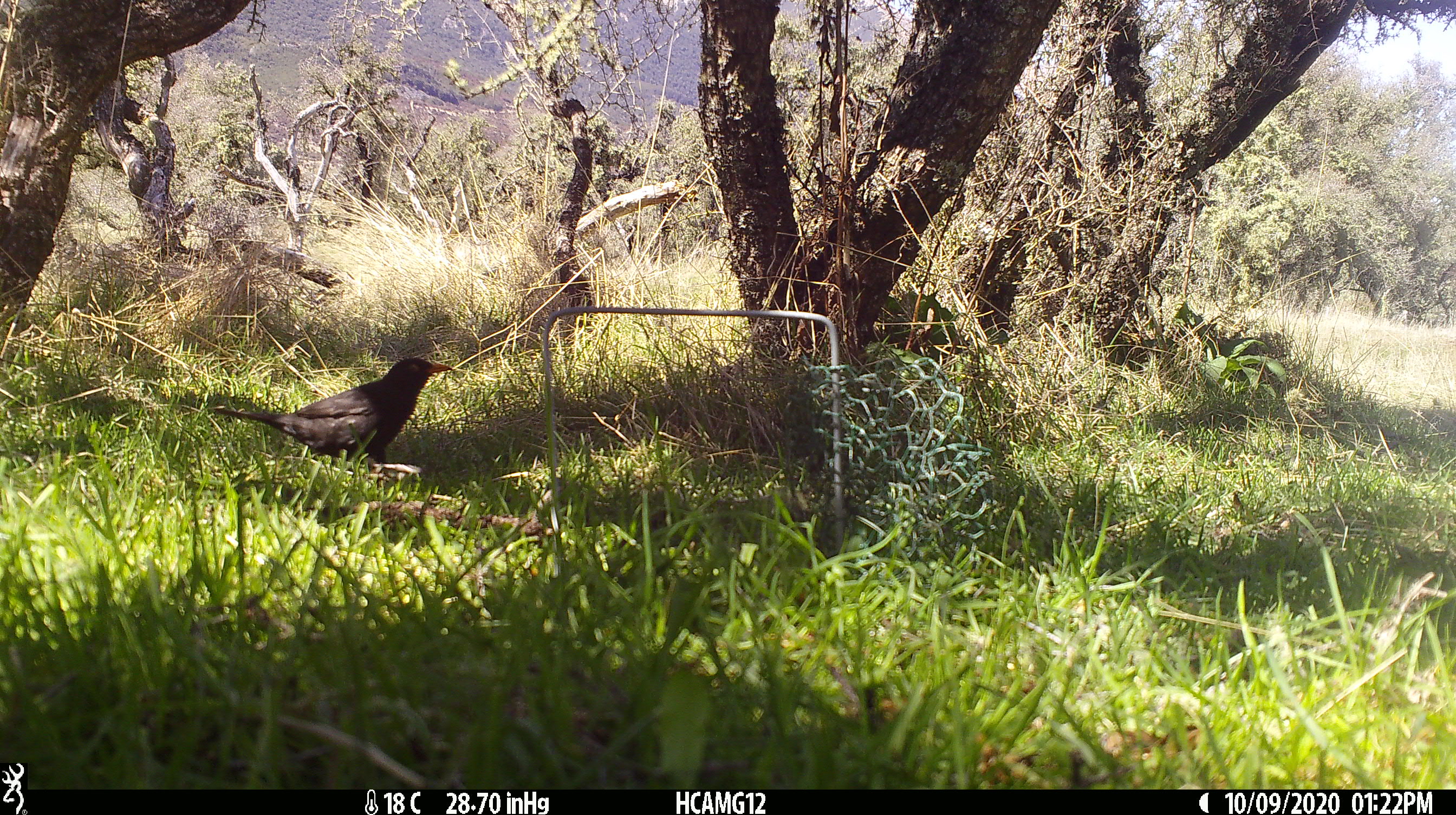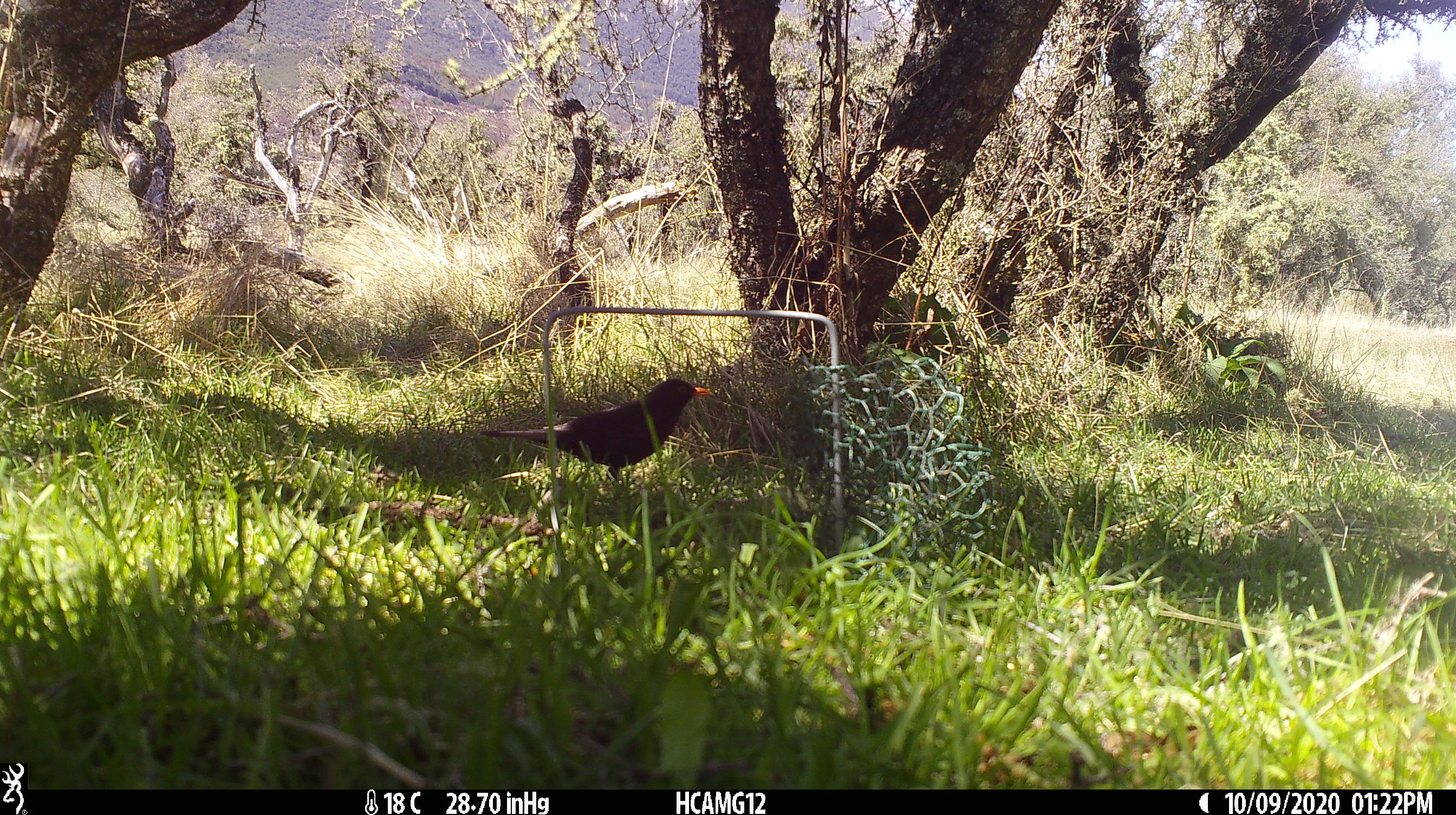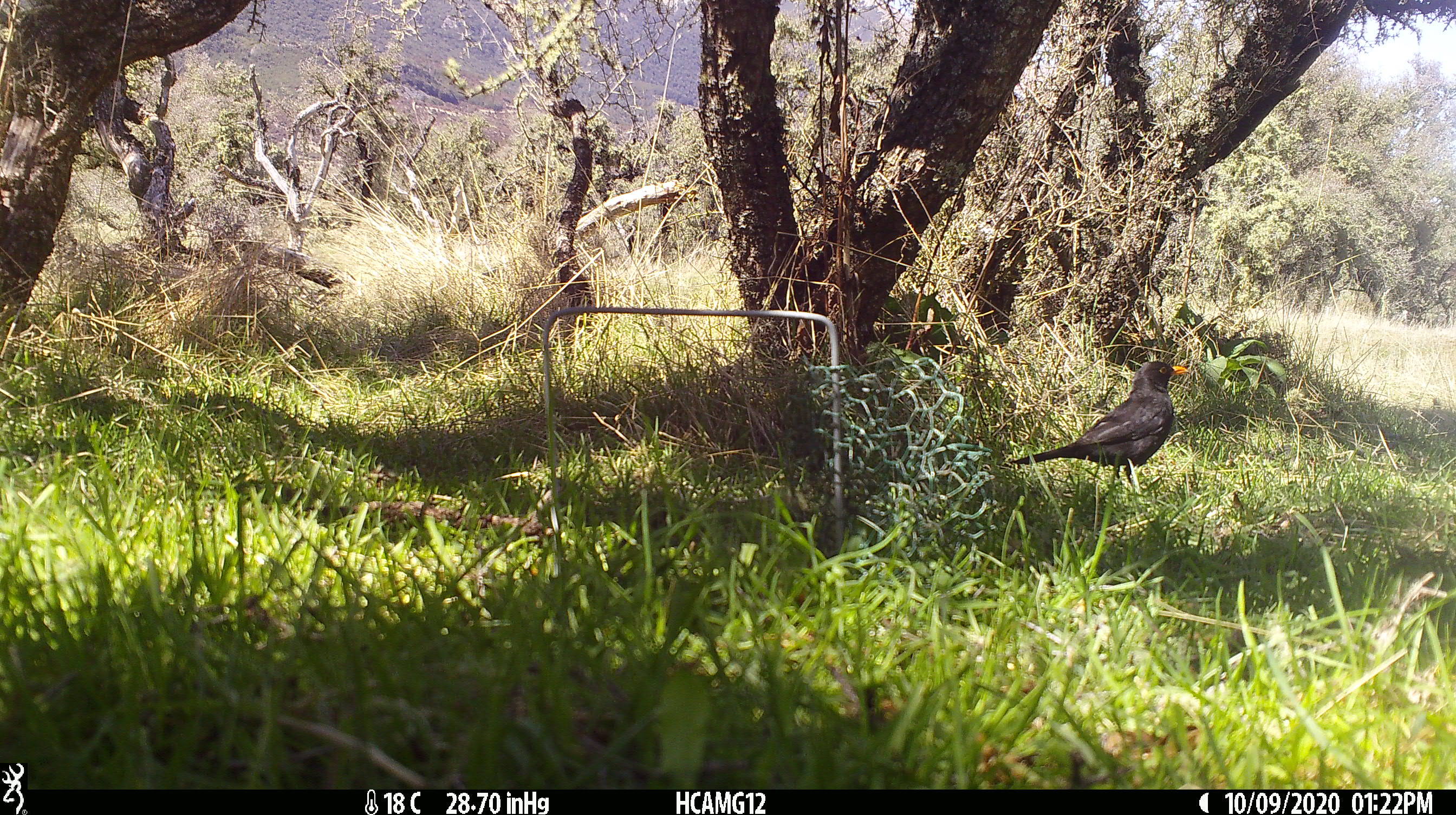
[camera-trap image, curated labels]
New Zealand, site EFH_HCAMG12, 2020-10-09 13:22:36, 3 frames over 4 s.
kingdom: Animalia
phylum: Chordata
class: Aves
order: Passeriformes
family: Turdidae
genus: Turdus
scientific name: Turdus merula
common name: eurasian blackbird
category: blackbird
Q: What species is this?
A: Blackbird (eurasian blackbird) (Turdus merula).